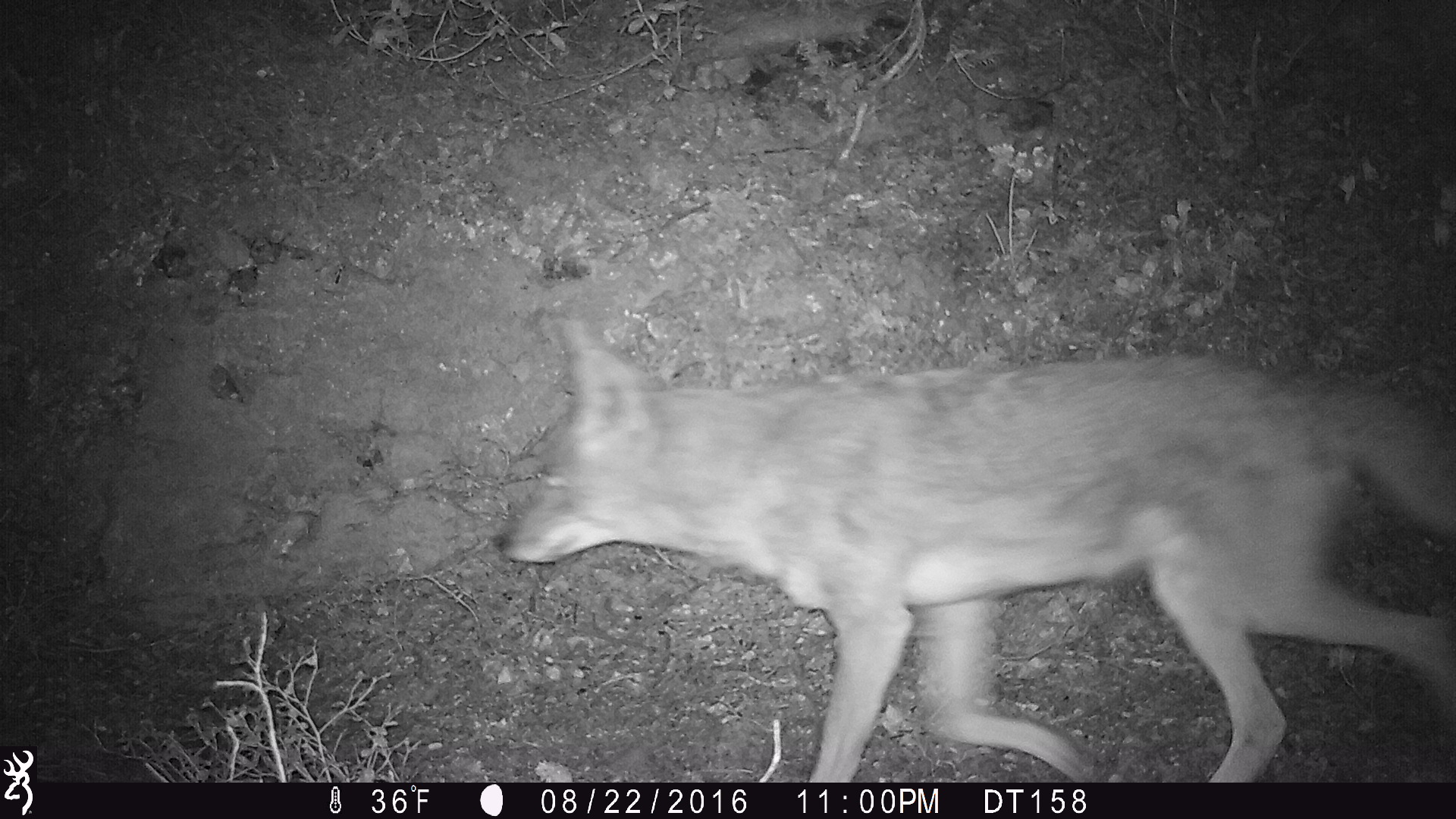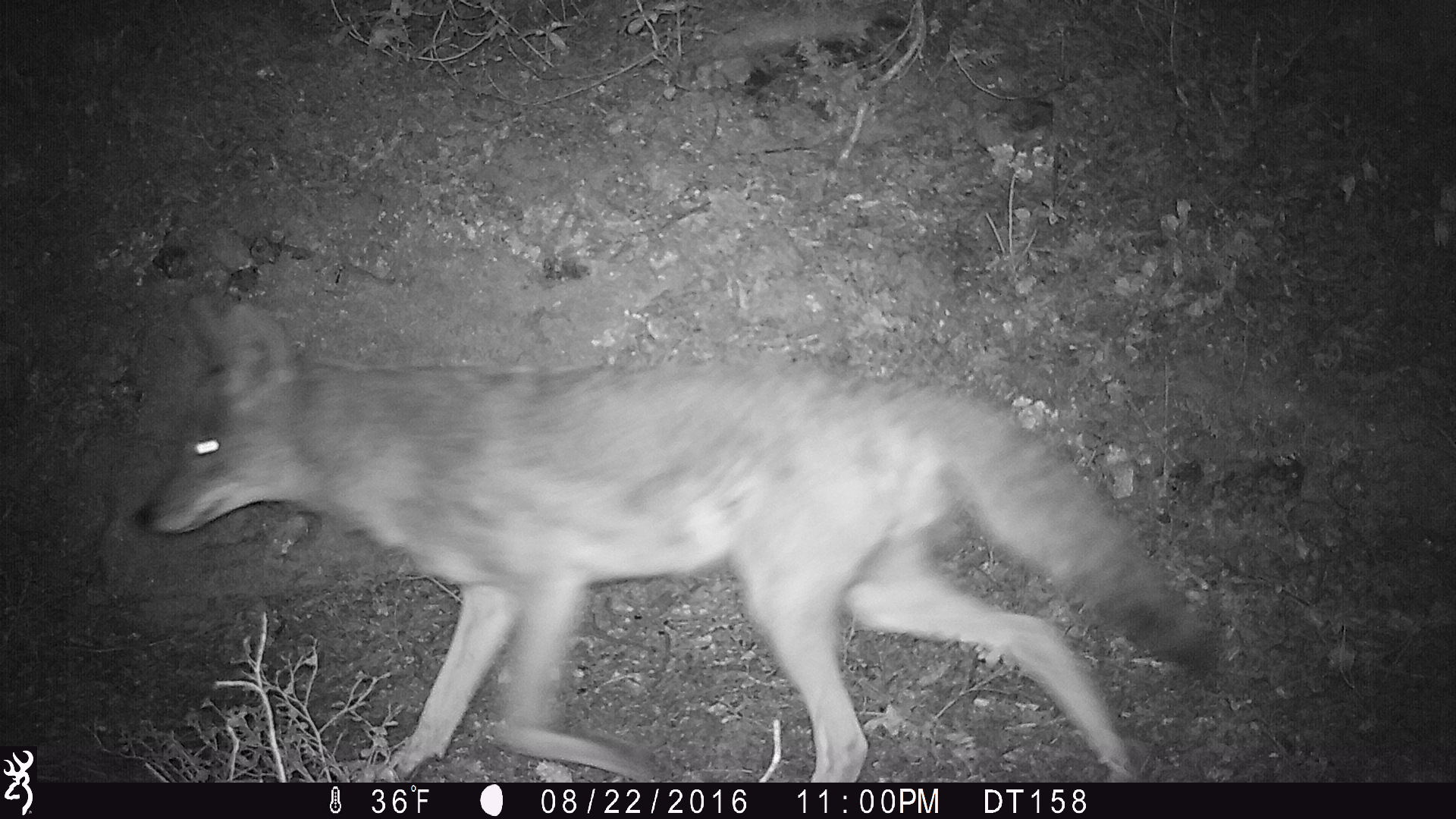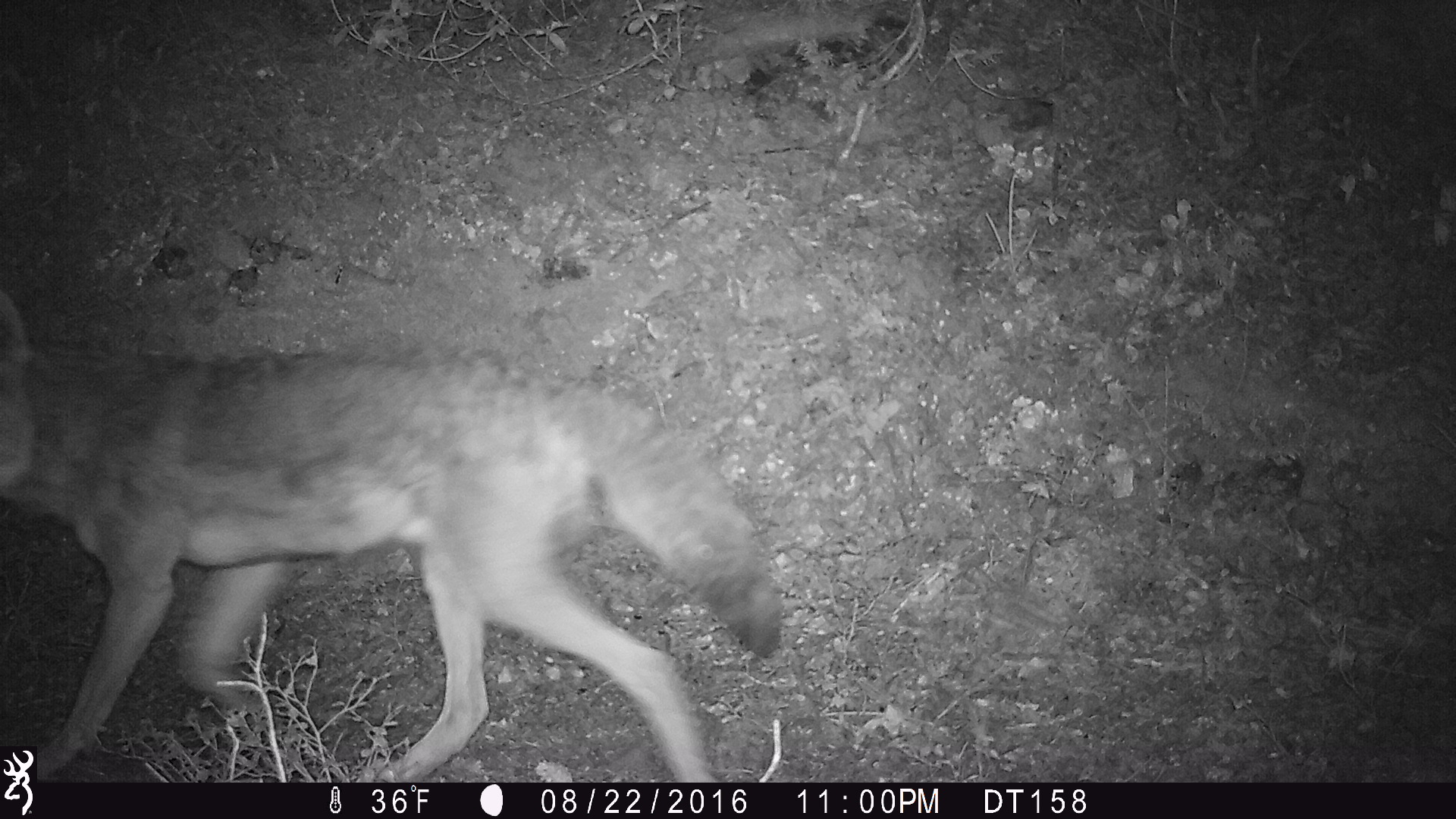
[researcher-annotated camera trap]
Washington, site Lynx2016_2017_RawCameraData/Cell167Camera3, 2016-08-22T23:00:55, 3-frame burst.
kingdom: Animalia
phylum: Chordata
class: Mammalia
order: Carnivora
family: Canidae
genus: Canis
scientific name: Canis latrans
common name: coyote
Canis latrans (coyote). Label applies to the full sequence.